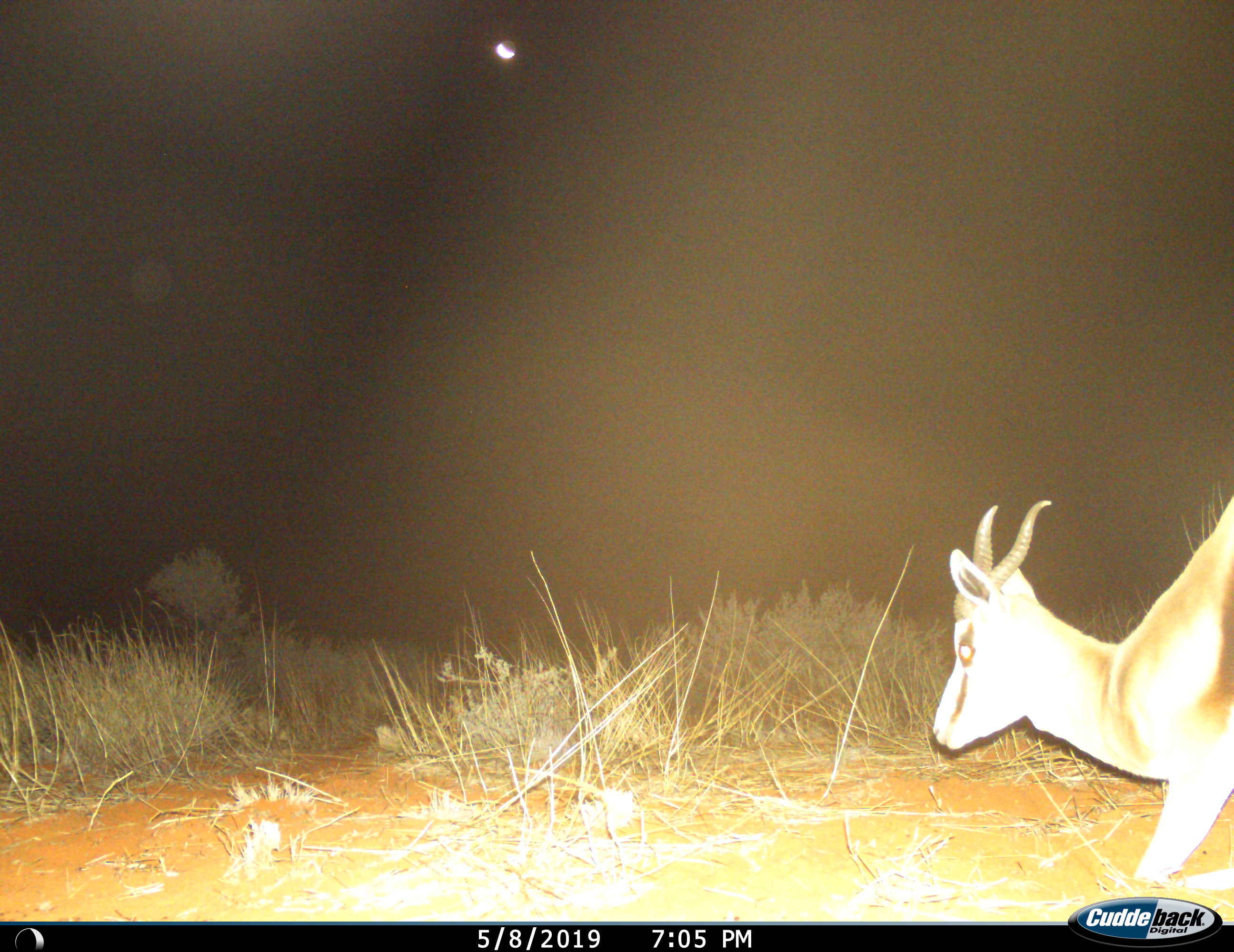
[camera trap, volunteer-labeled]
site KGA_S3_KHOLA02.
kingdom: Animalia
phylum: Chordata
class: Mammalia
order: Artiodactyla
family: Bovidae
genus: Antidorcas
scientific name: Antidorcas marsupialis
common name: springbok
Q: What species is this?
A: Springbok (Antidorcas marsupialis).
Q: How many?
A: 1.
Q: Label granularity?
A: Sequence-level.